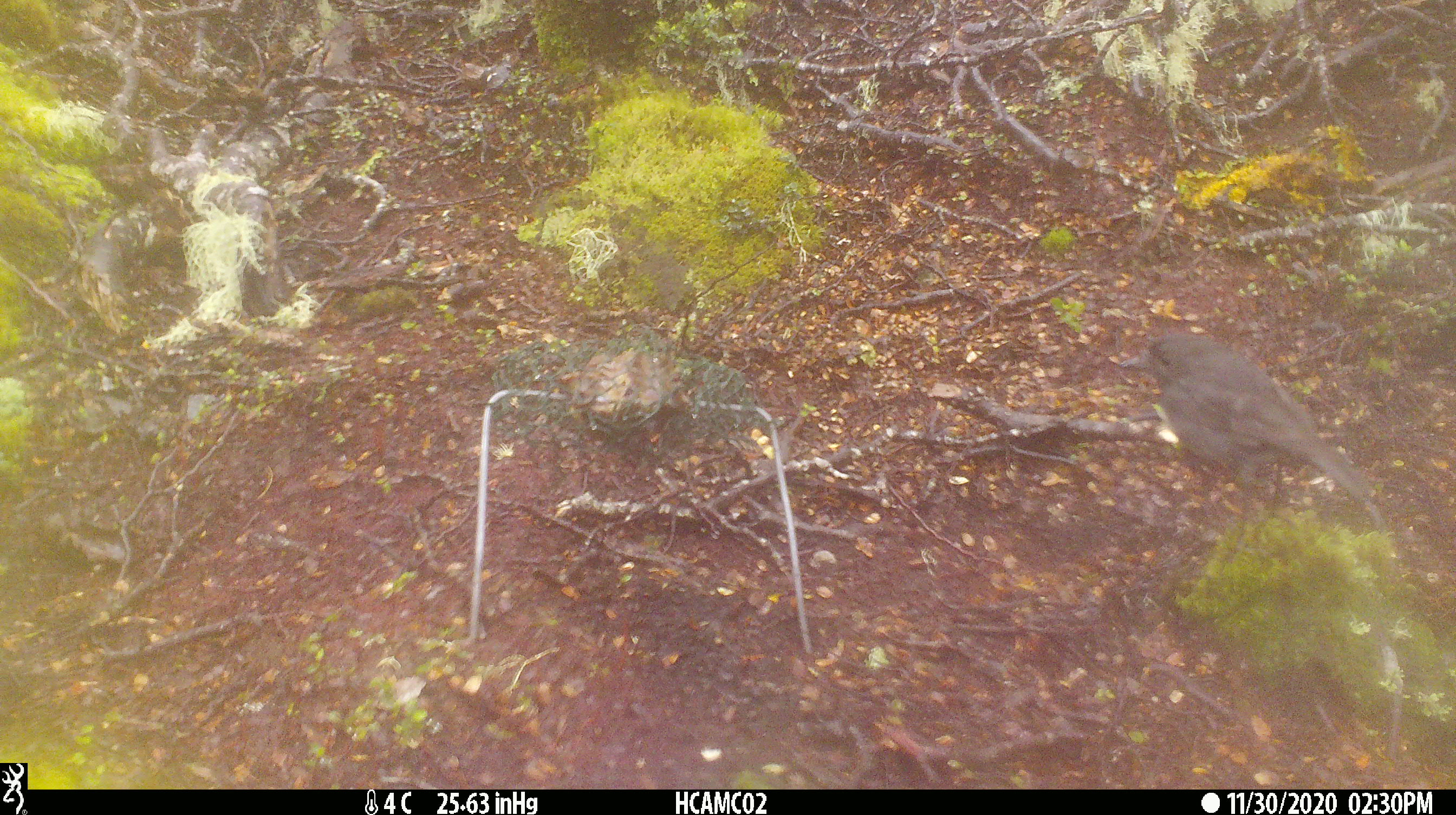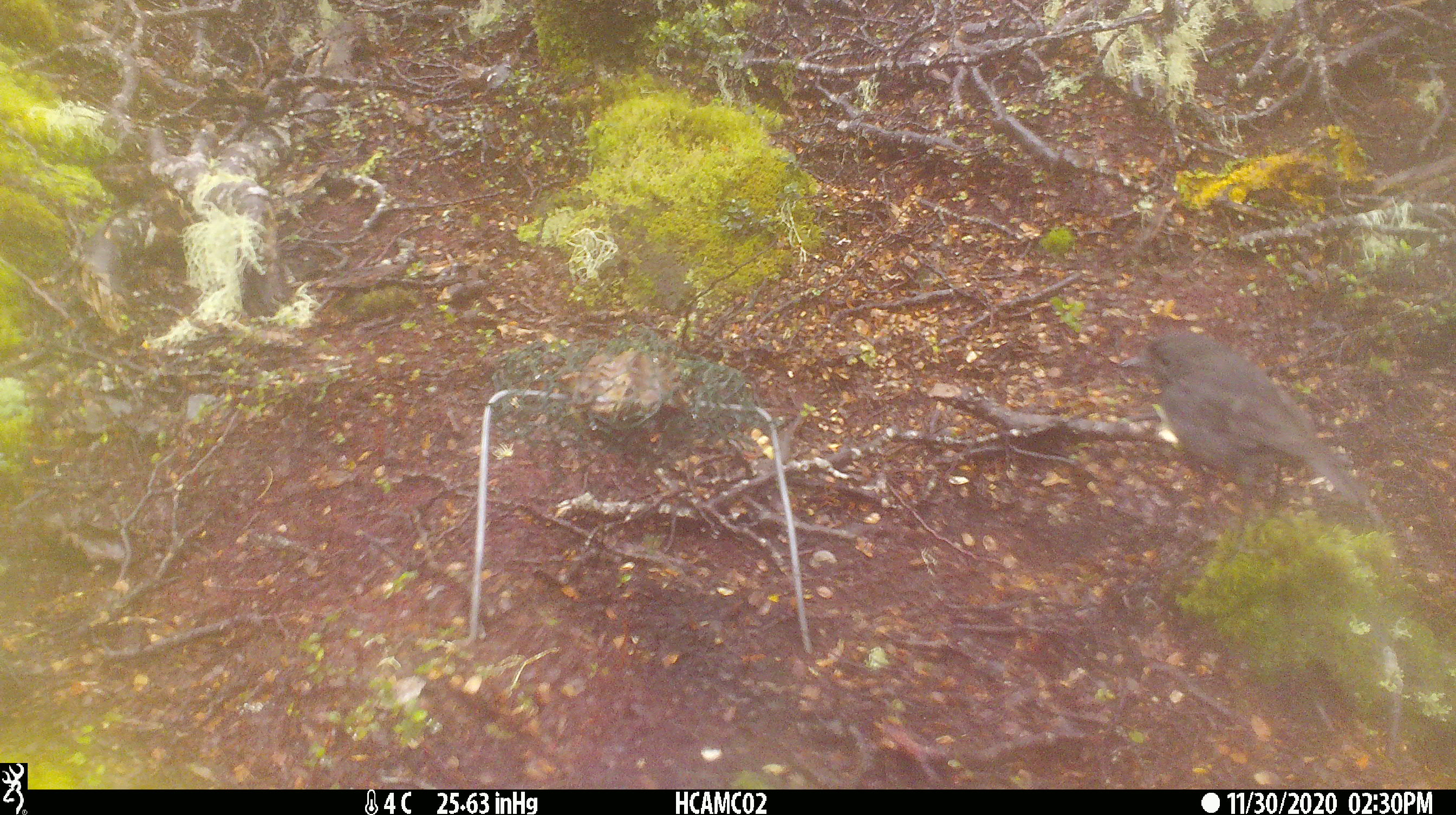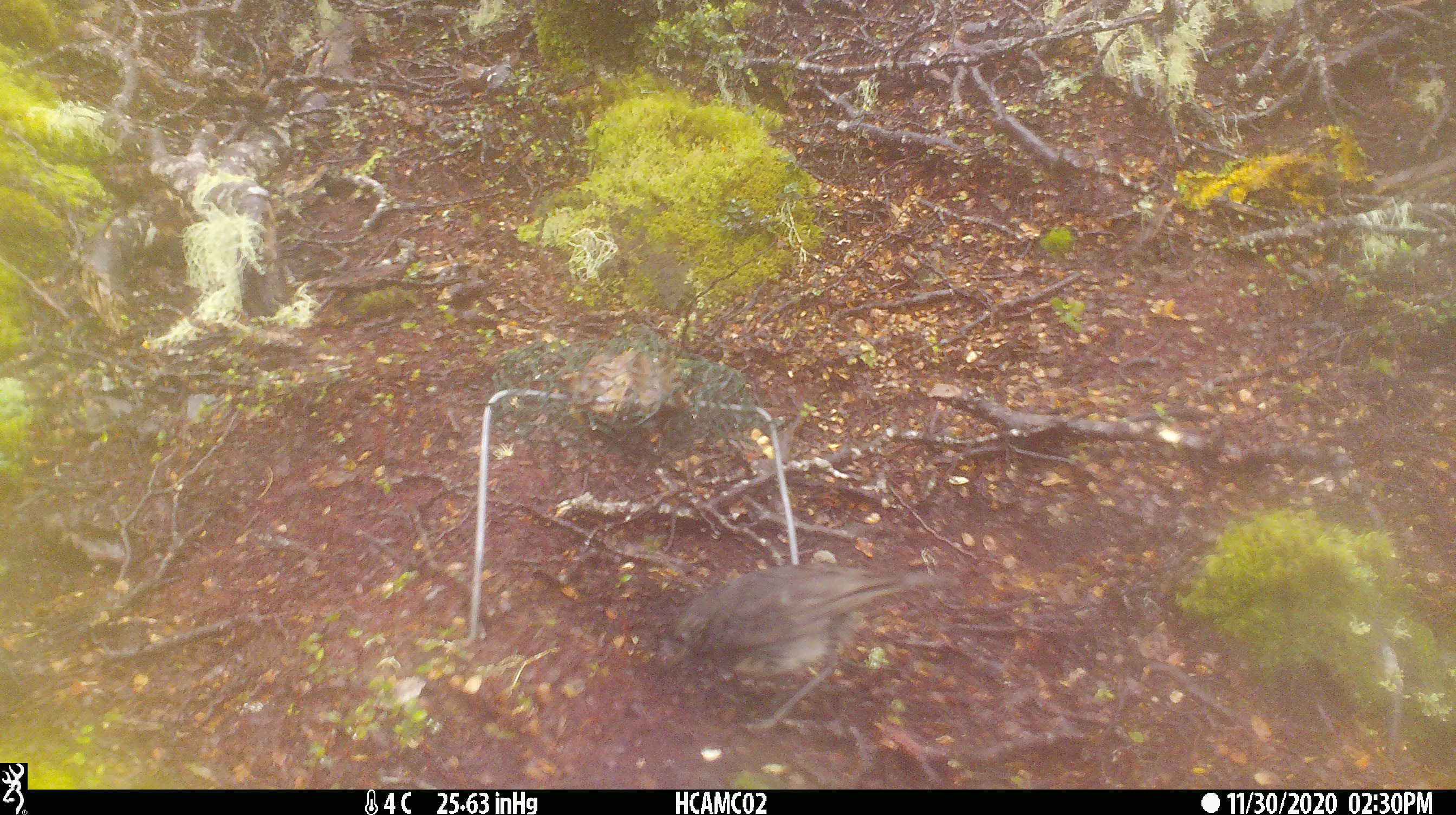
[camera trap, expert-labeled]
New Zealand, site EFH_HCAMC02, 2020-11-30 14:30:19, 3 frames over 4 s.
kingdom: Animalia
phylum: Chordata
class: Aves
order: Passeriformes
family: Petroicidae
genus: Petroica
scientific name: Petroica australis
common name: new zealand robin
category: robin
Robin (new zealand robin) (Petroica australis).